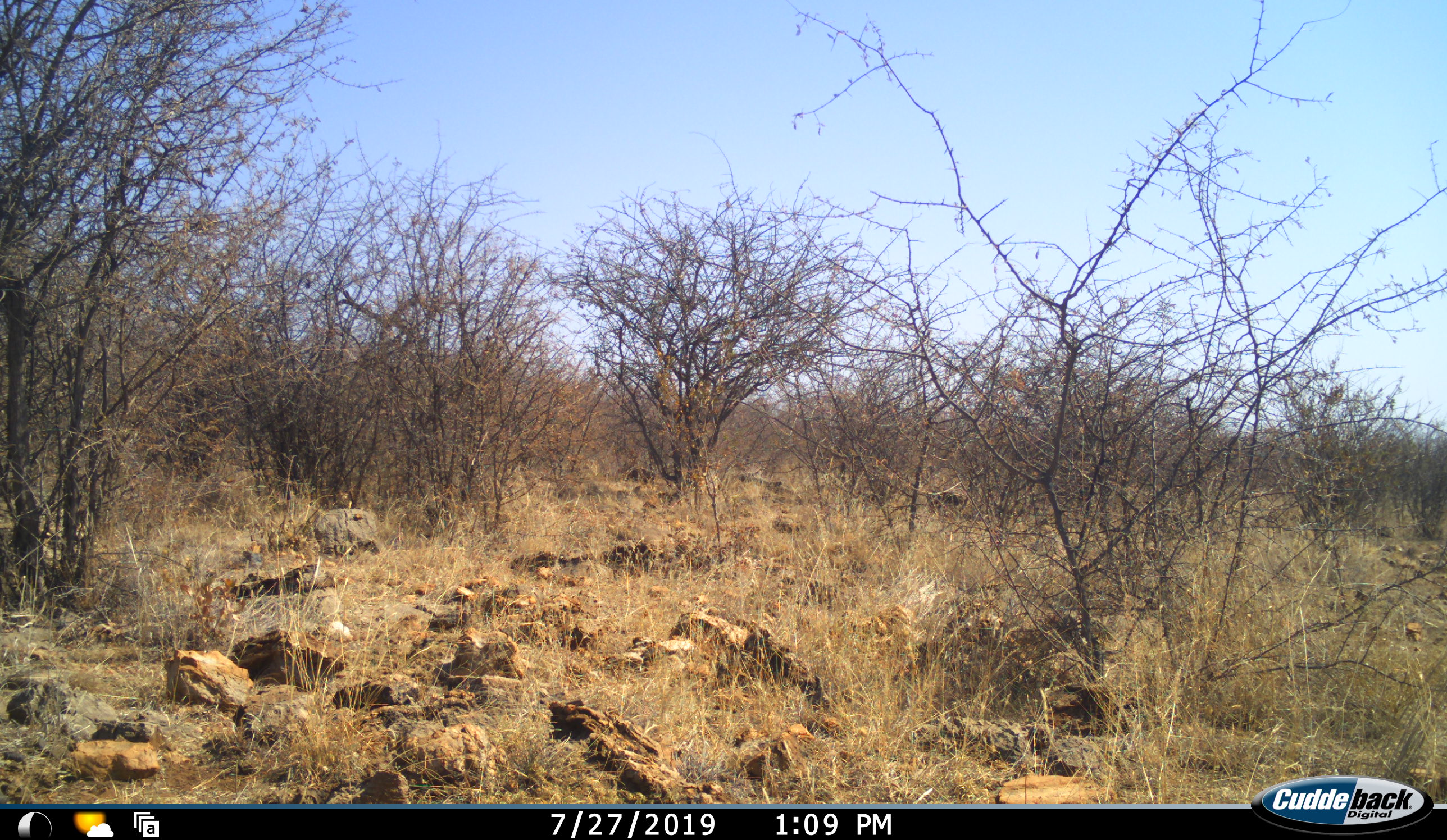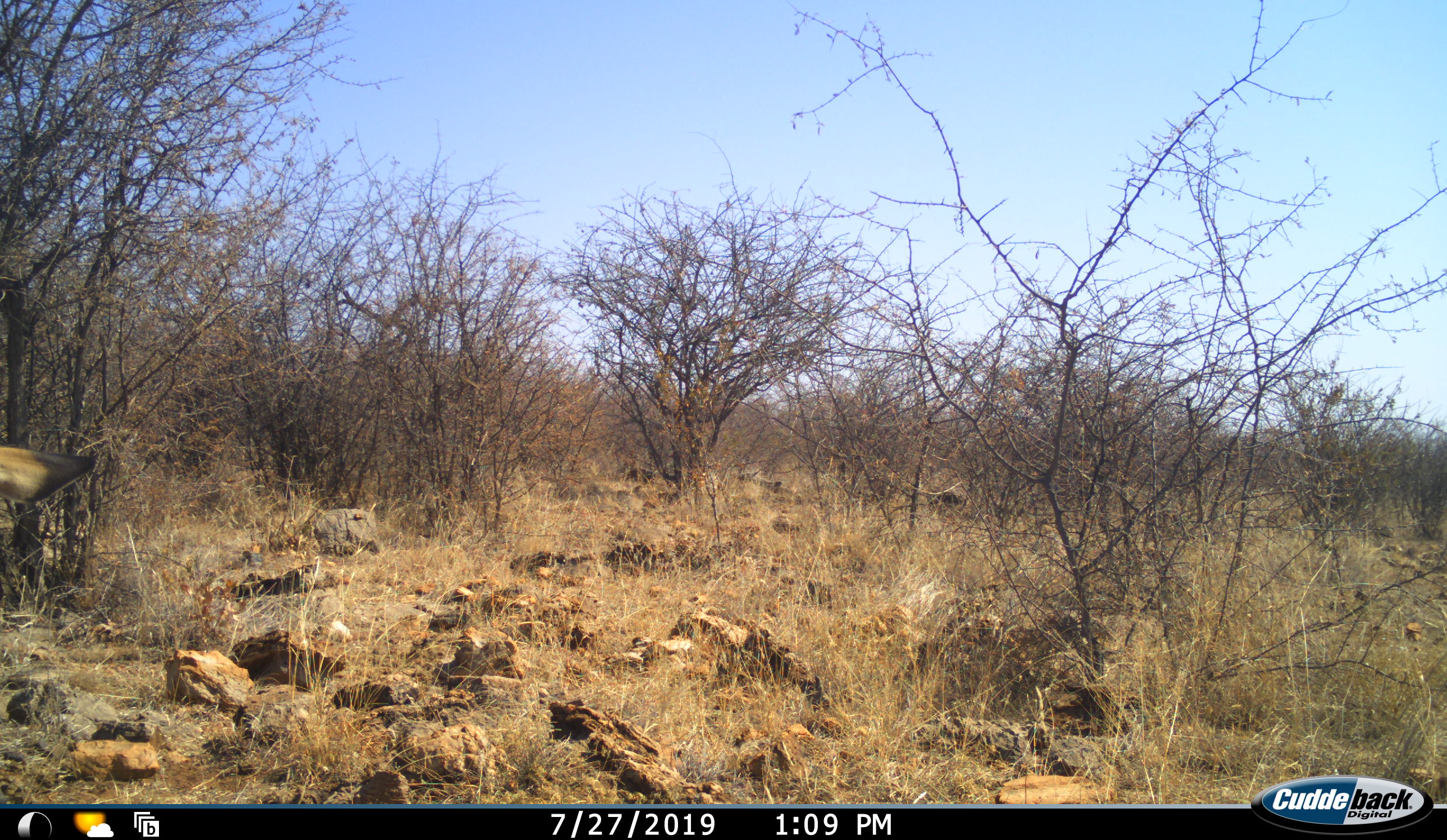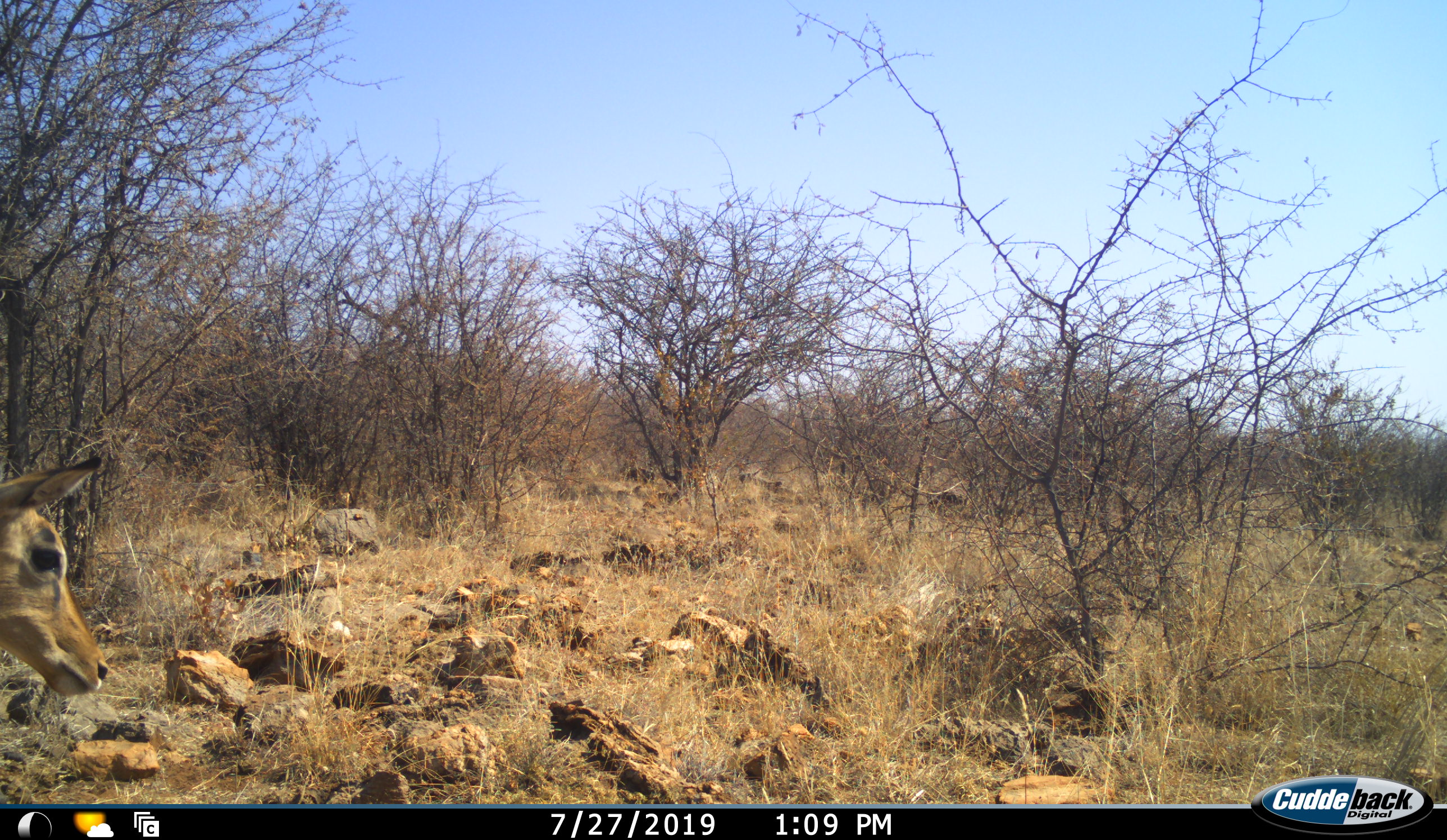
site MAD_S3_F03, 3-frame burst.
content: unidentified animal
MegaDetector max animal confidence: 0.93